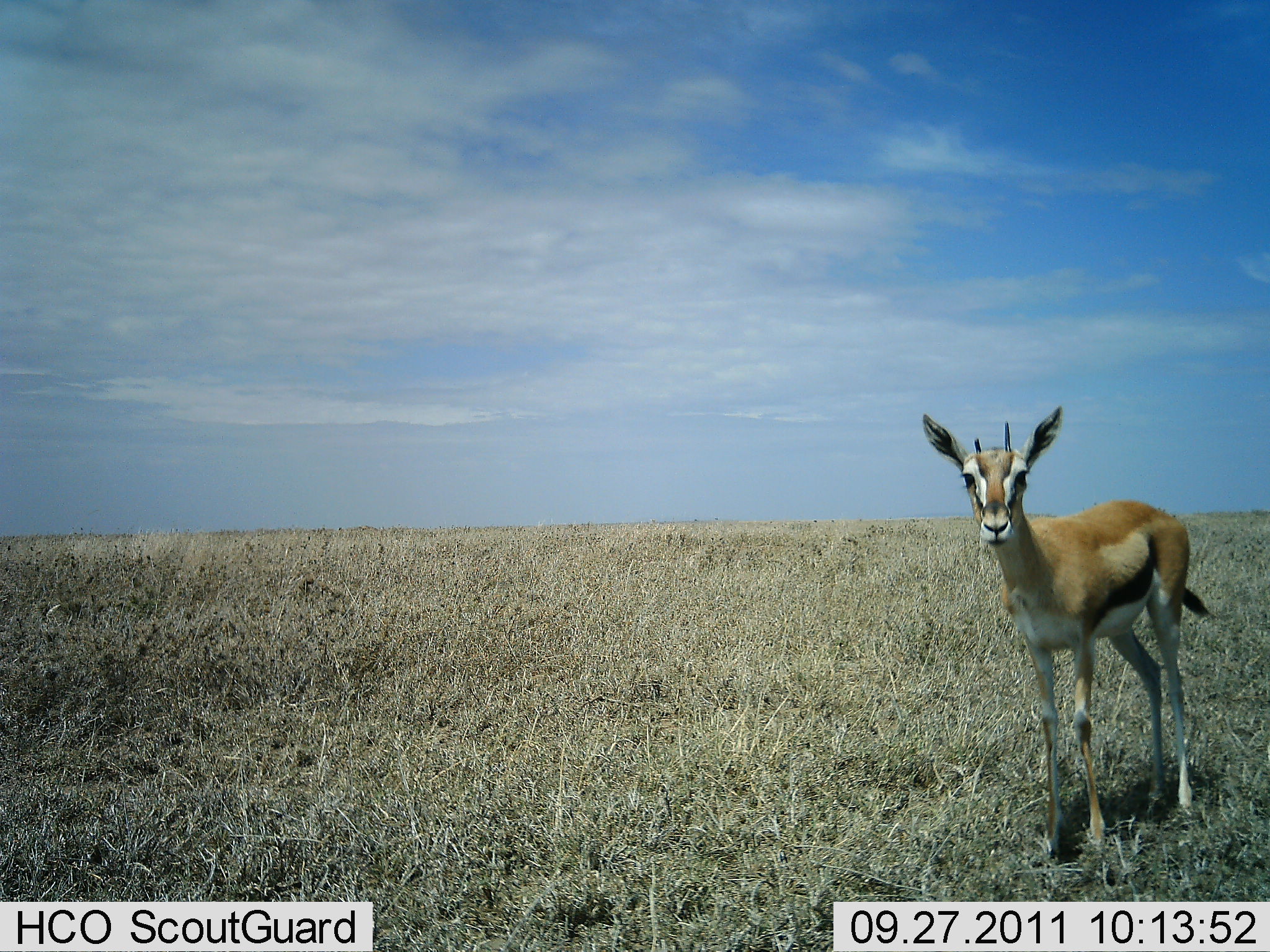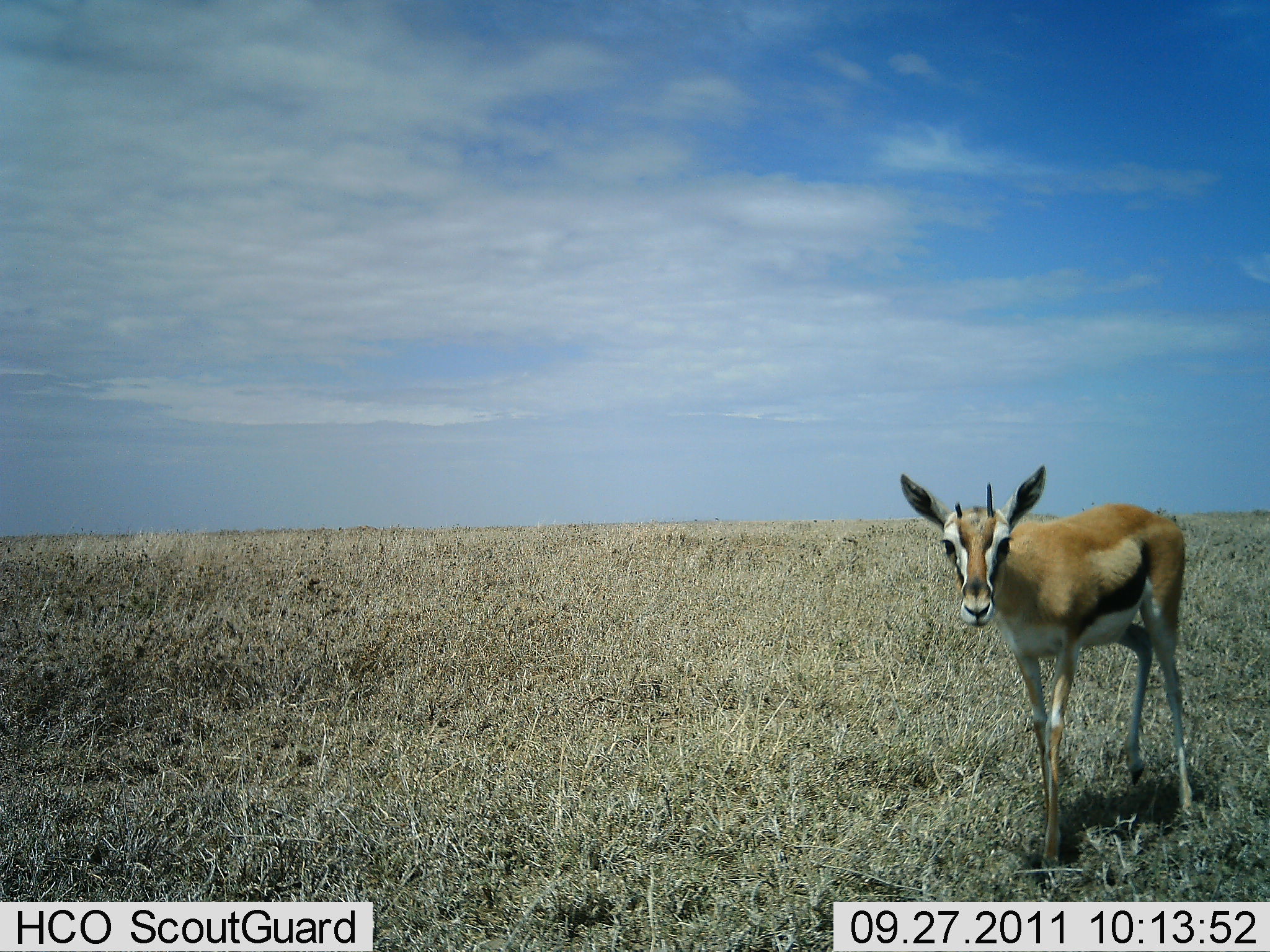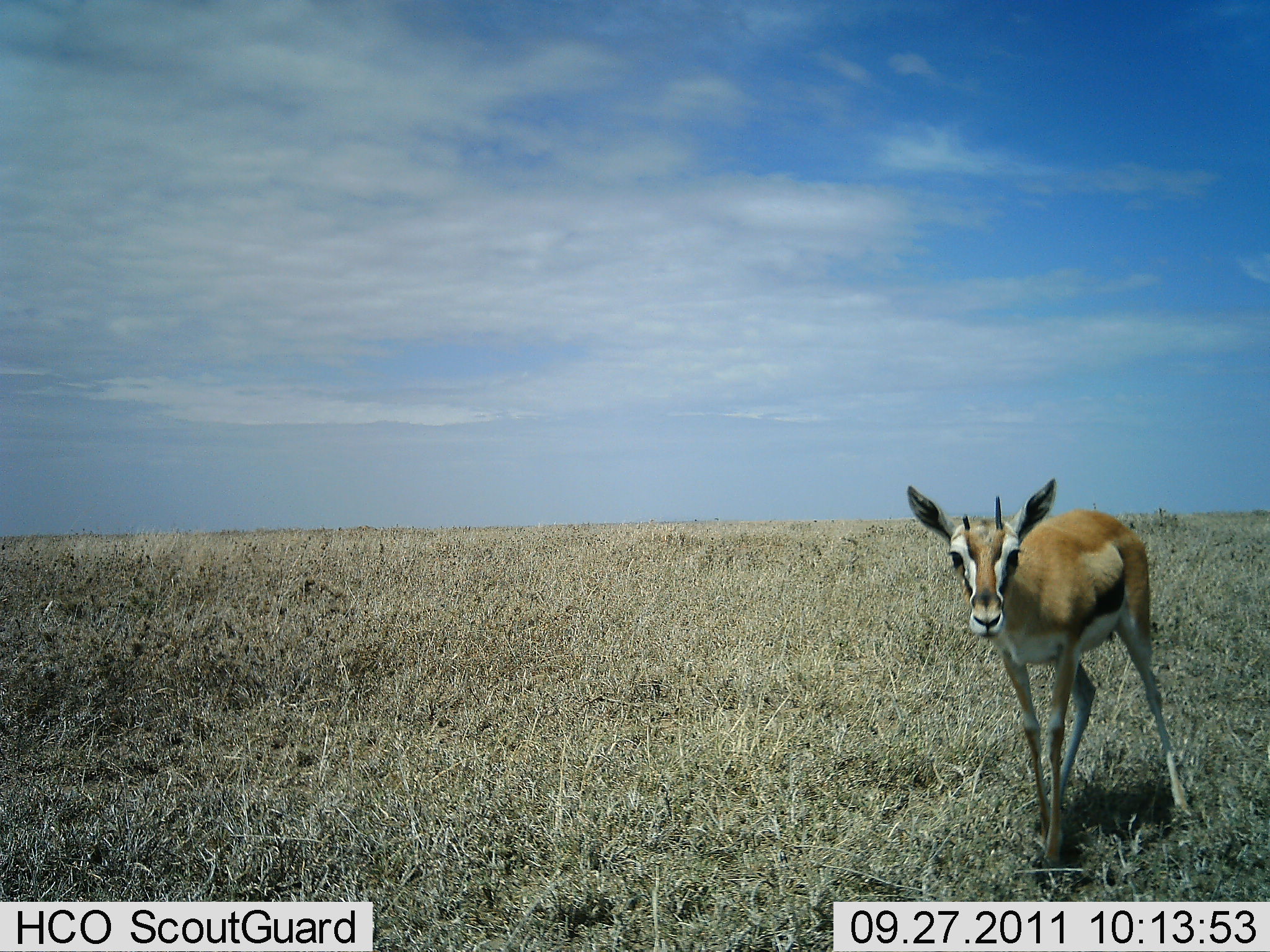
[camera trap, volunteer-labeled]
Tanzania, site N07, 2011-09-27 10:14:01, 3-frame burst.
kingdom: Animalia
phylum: Chordata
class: Mammalia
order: Artiodactyla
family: Bovidae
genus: Eudorcas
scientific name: Eudorcas thomsonii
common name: thomson's gazelle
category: gazellethomsons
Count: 1.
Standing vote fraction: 29%.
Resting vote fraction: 0%.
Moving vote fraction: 59%.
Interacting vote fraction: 18%.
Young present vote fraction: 0%.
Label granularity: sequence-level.